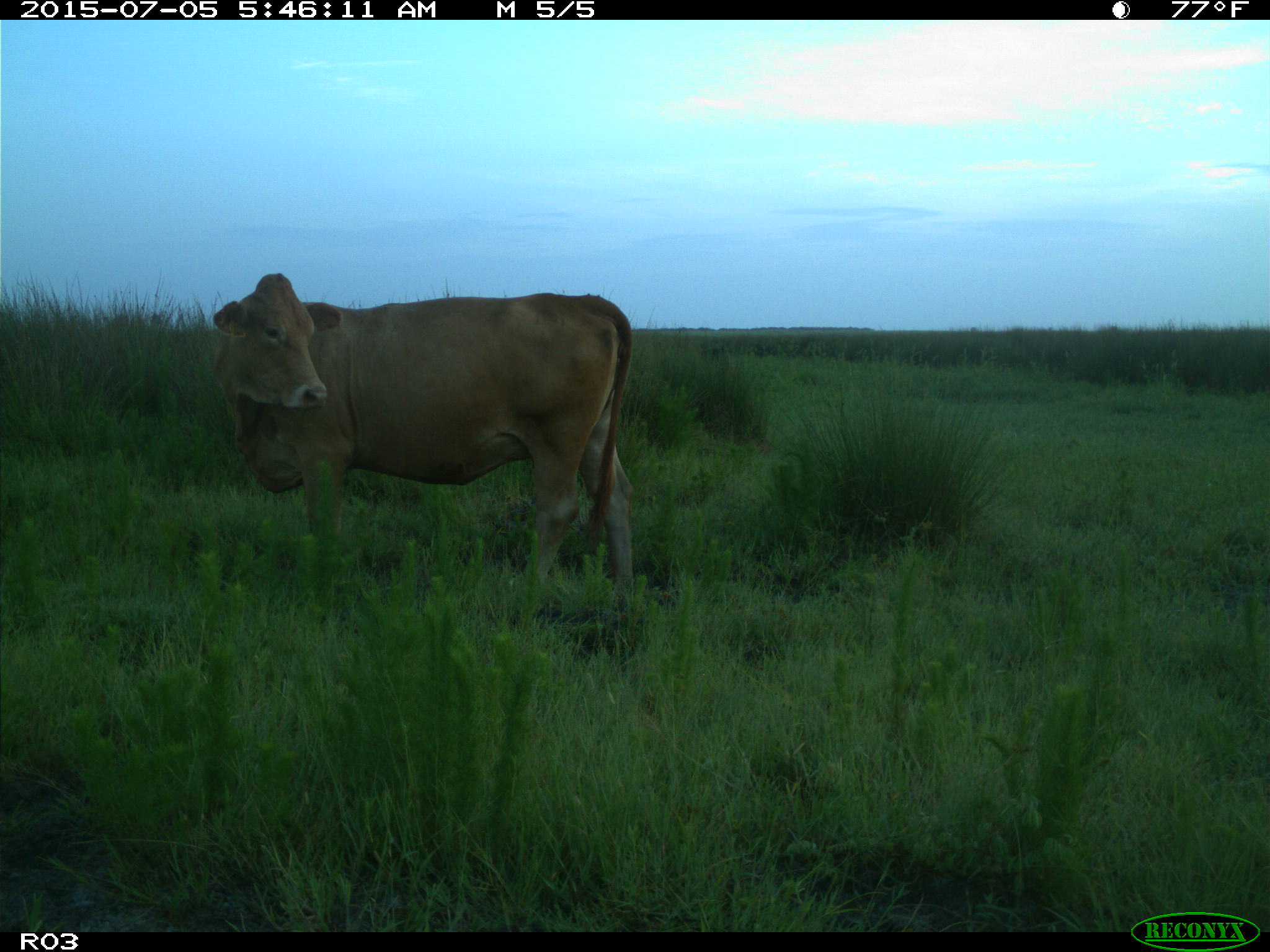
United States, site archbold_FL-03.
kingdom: Animalia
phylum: Chordata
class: Mammalia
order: Artiodactyla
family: Bovidae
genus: Bos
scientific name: Bos taurus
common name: domestic cow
Bos taurus (domestic cow).